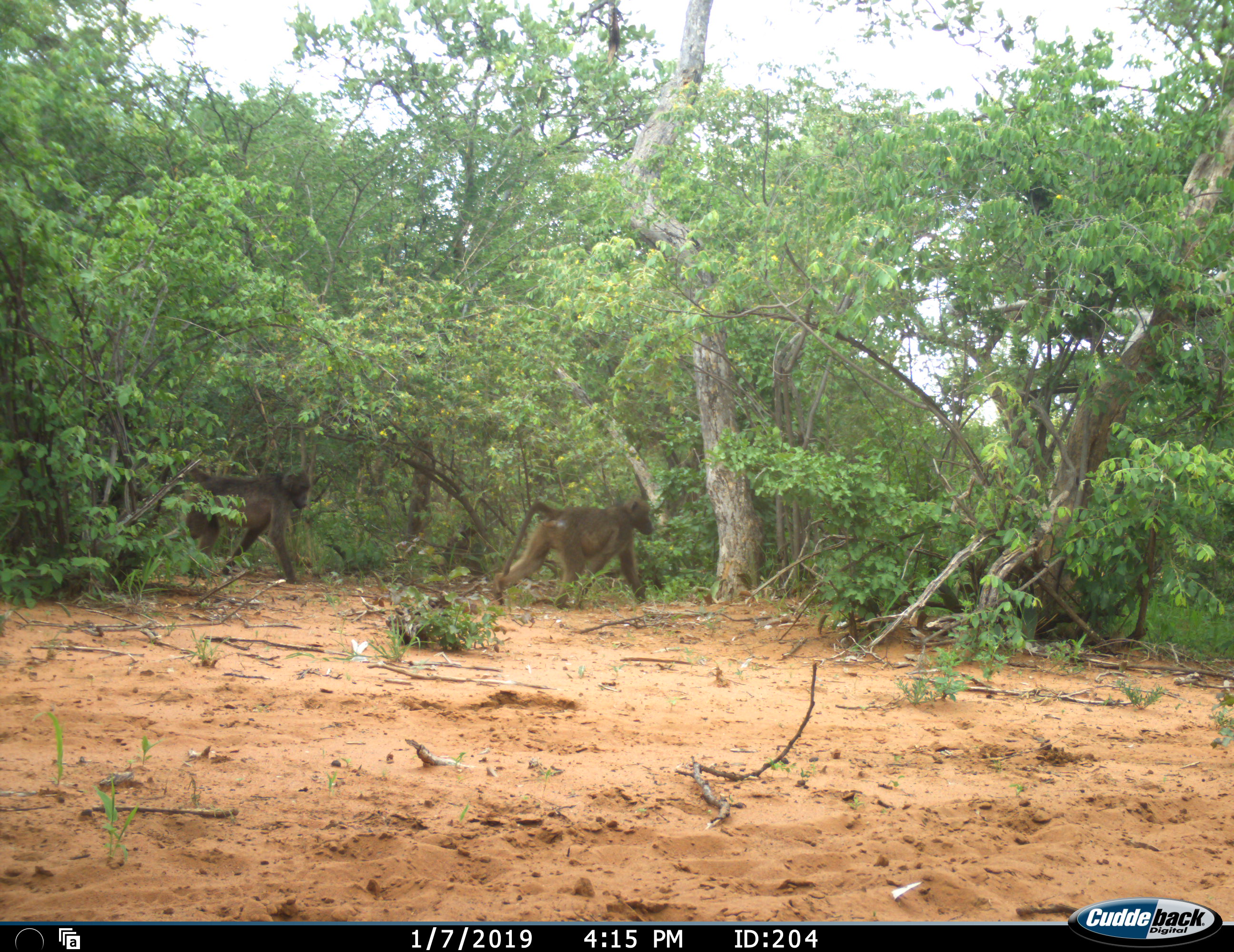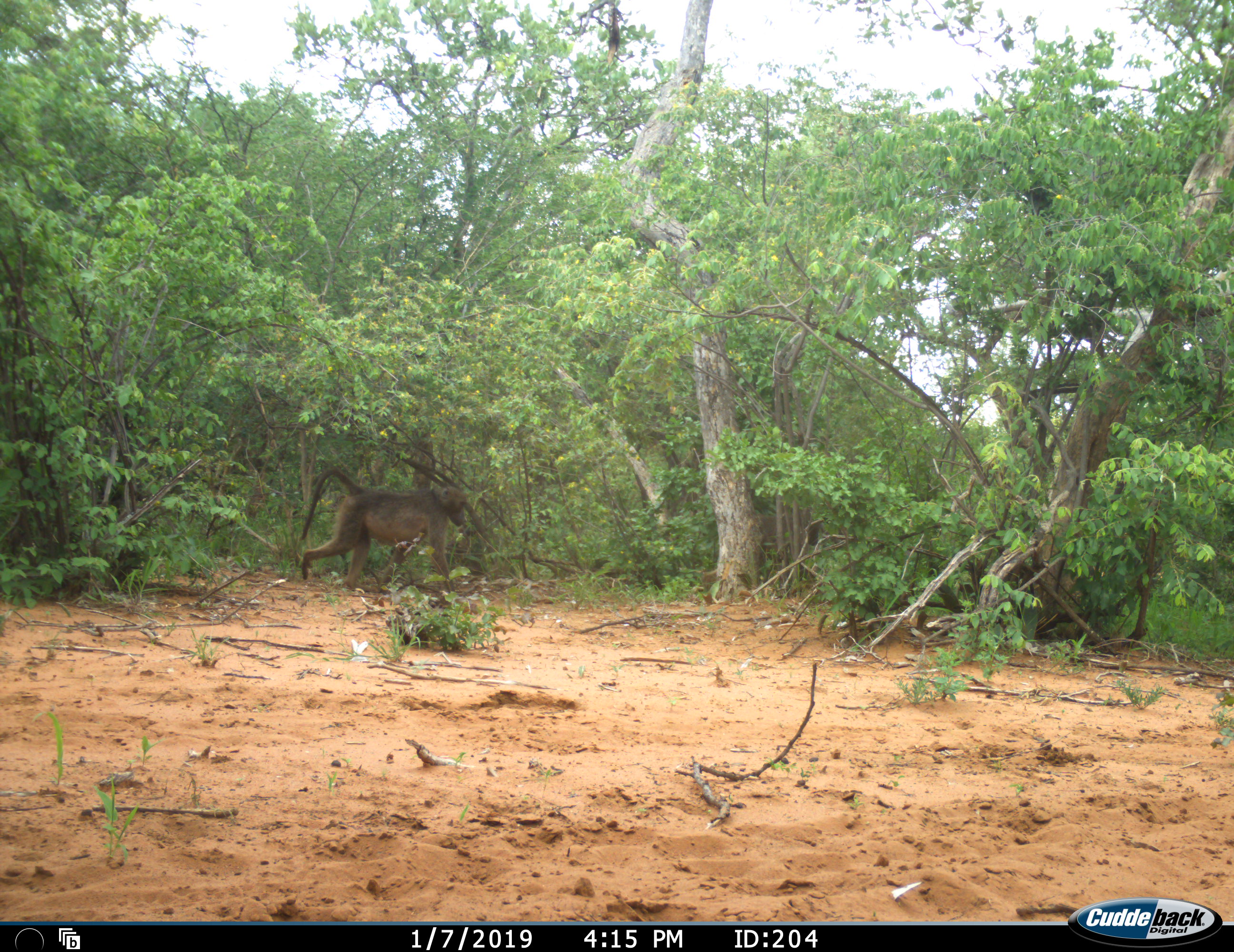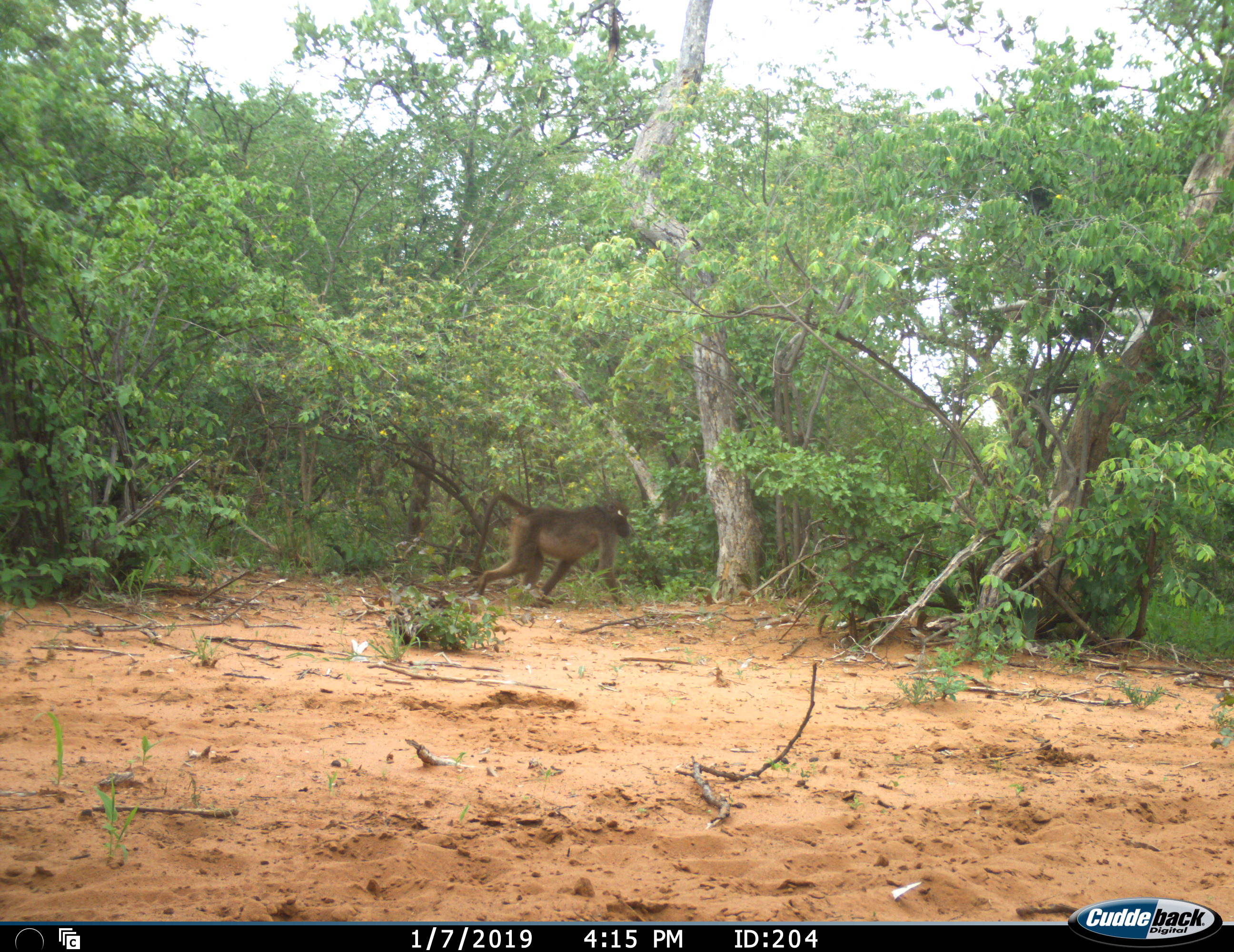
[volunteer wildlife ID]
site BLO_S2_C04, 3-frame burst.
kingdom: Animalia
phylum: Chordata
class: Mammalia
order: Primates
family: Cercopithecidae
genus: Papio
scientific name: Papio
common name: baboon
Baboon (Papio), count 2. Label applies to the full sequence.